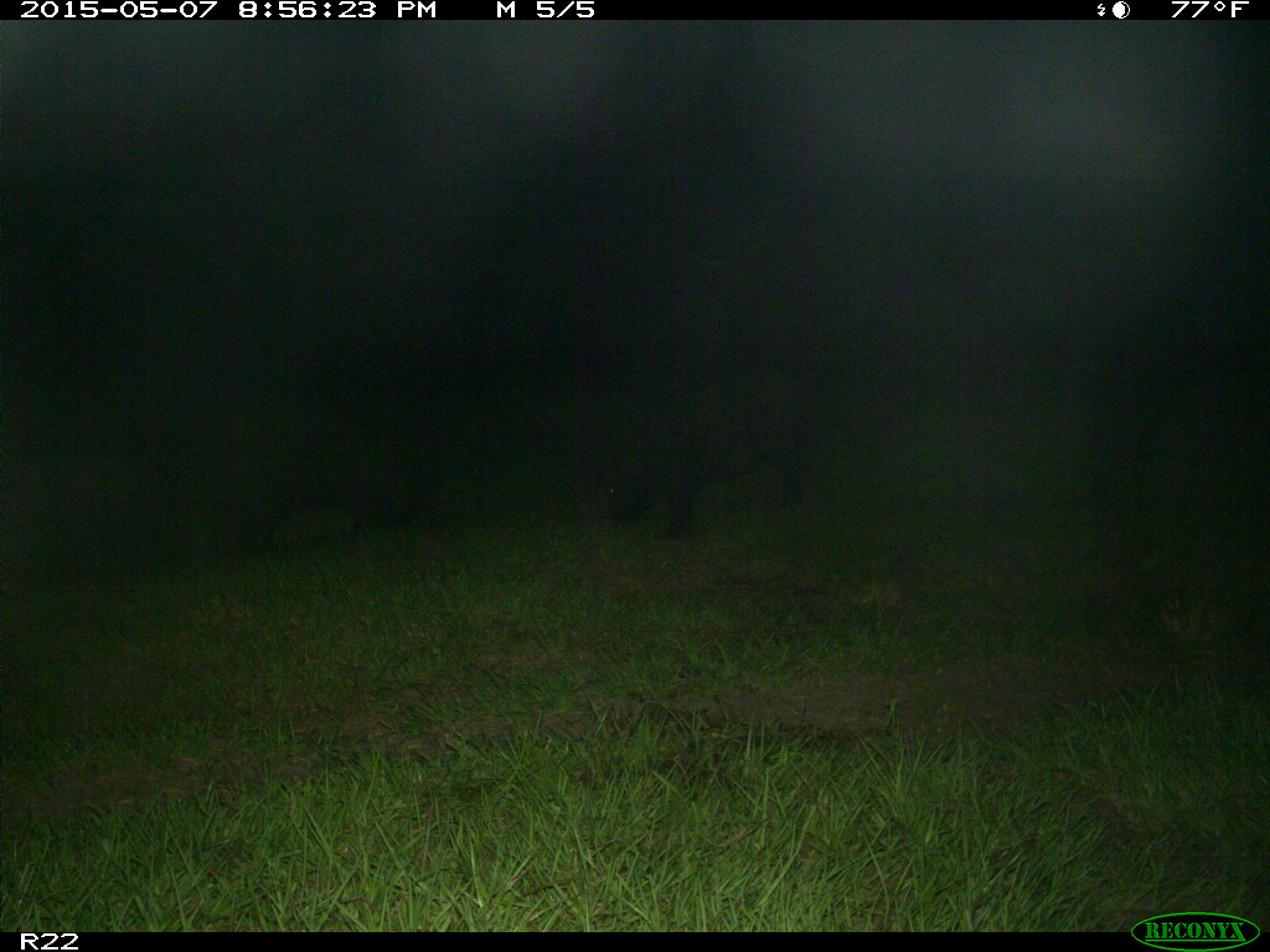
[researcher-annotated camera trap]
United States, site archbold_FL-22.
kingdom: Animalia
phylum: Chordata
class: Mammalia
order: Artiodactyla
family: Bovidae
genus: Bos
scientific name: Bos taurus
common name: domestic cow